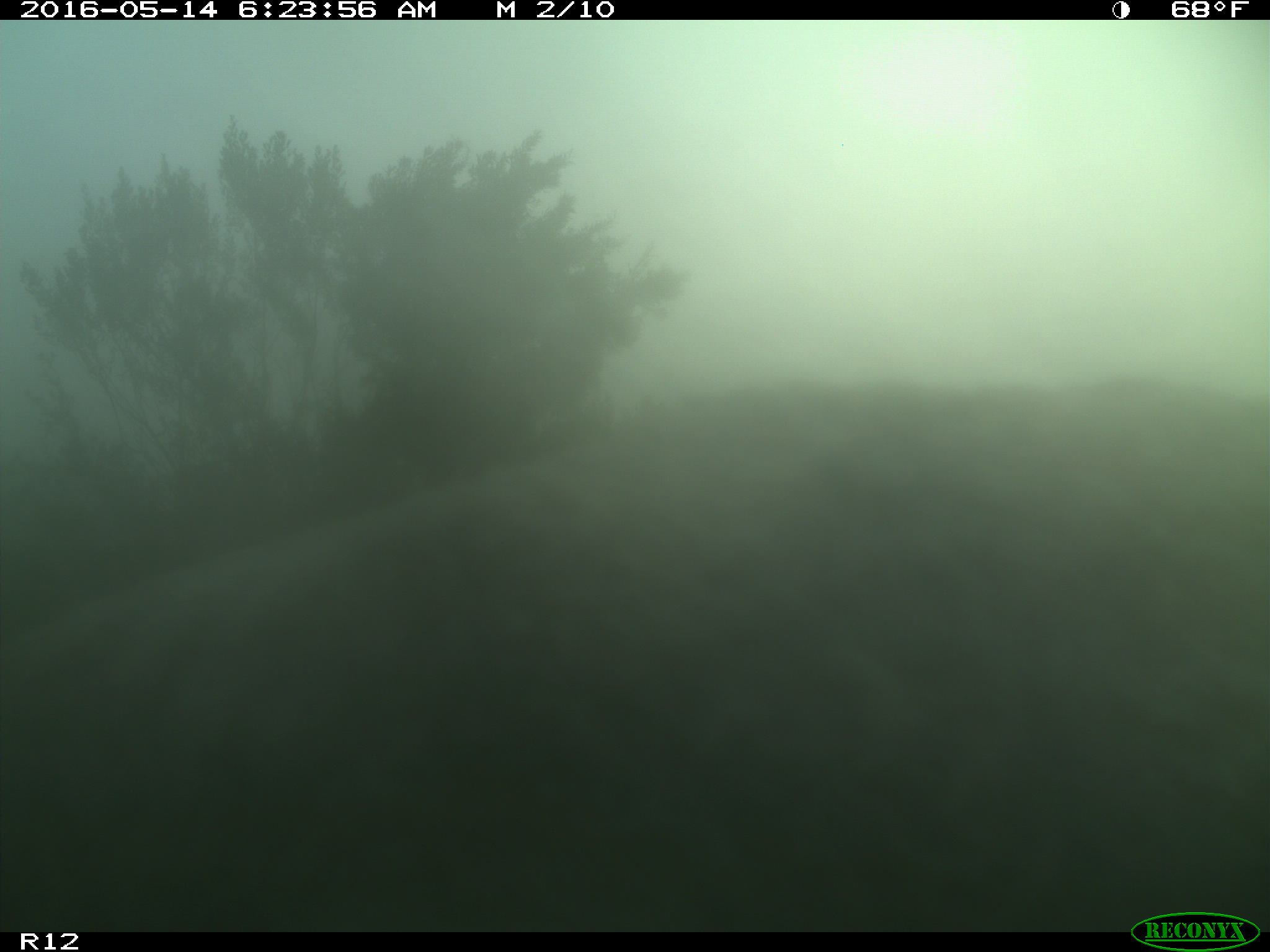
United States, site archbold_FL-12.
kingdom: Animalia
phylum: Chordata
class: Mammalia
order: Artiodactyla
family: Bovidae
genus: Bos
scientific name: Bos taurus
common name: domestic cow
Bos taurus (domestic cow).